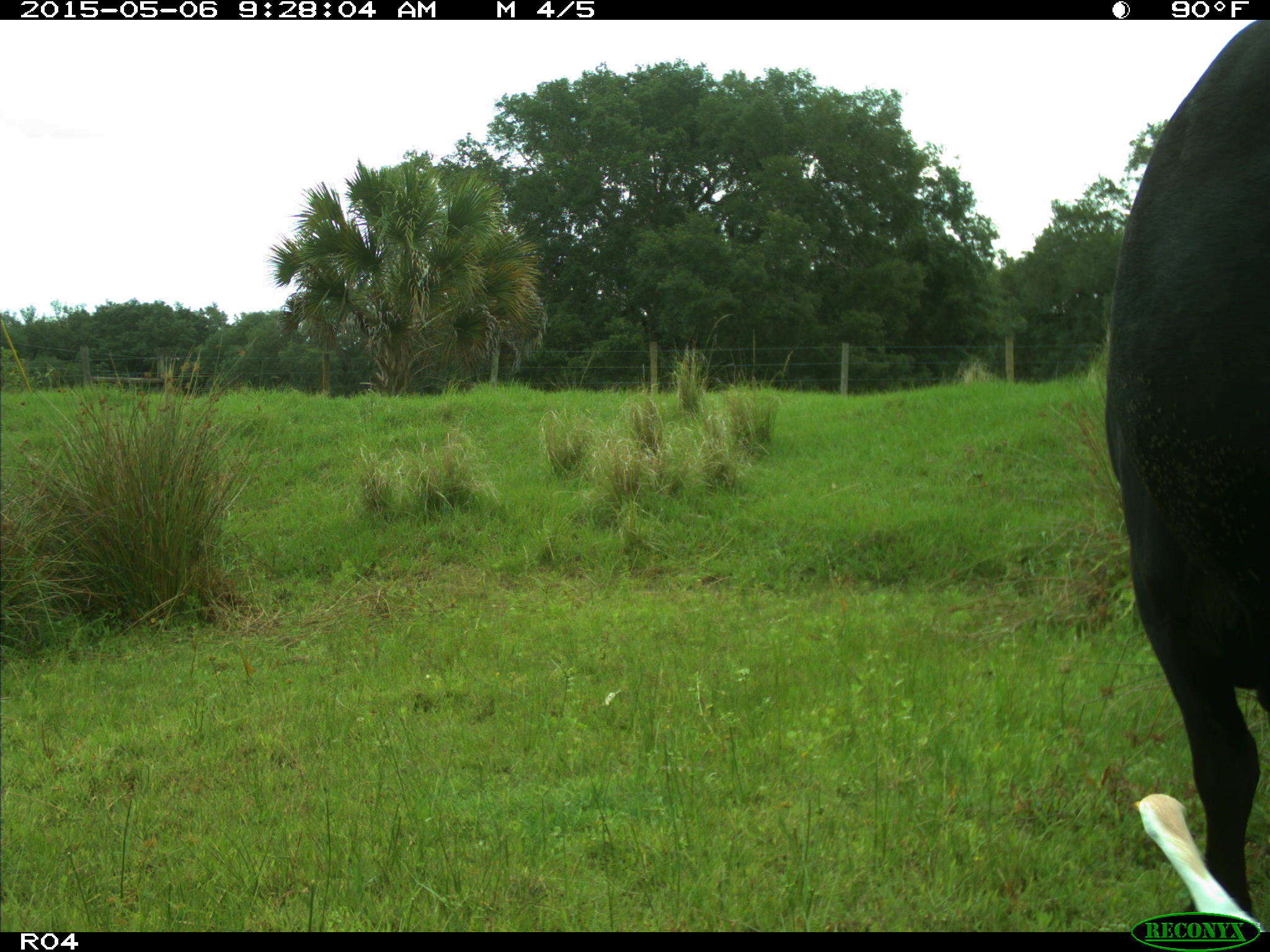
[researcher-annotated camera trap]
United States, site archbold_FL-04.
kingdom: Animalia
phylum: Chordata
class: Mammalia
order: Artiodactyla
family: Bovidae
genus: Bos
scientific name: Bos taurus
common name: domestic cow